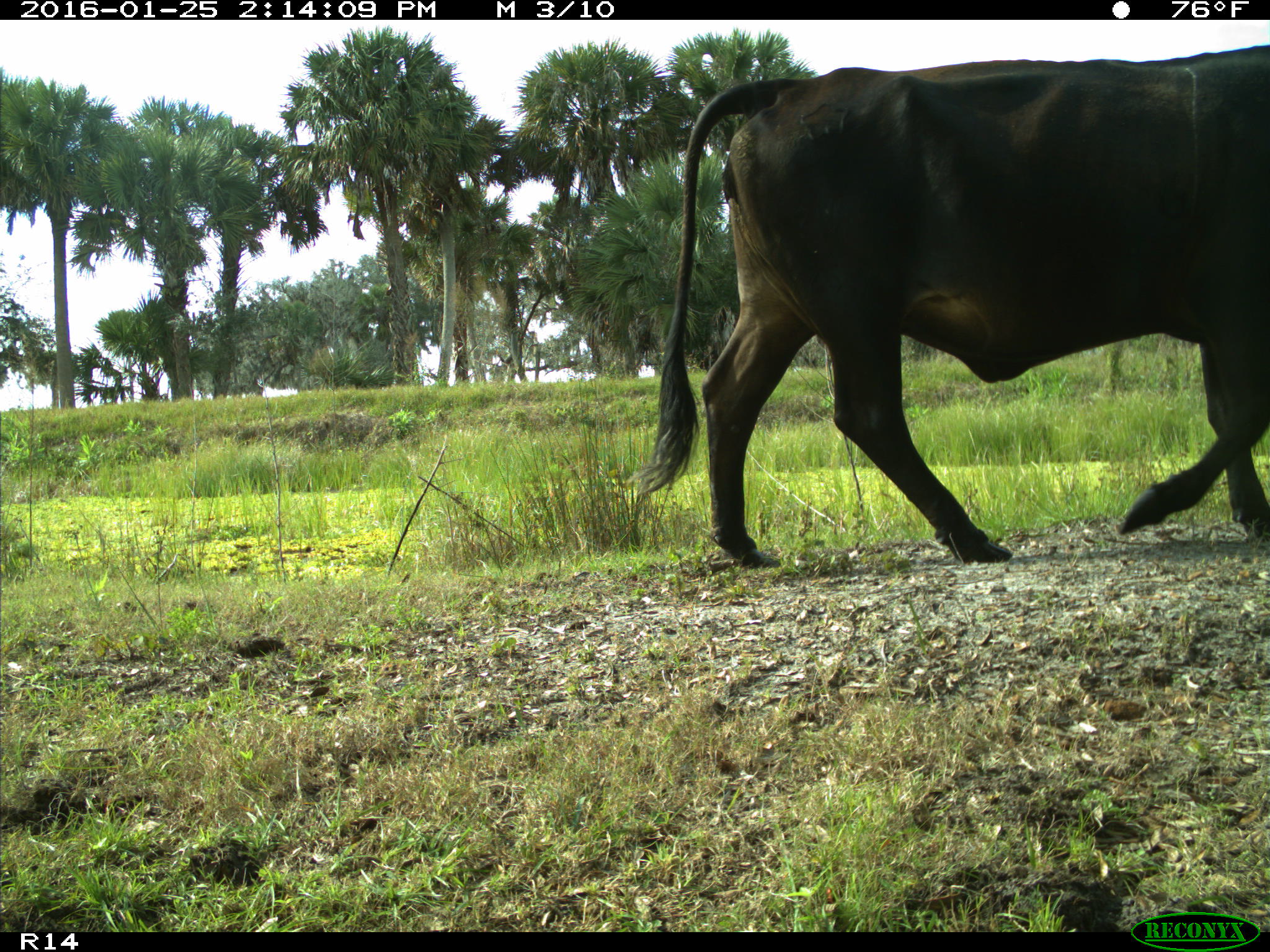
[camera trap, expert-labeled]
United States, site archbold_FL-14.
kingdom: Animalia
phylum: Chordata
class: Mammalia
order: Artiodactyla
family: Bovidae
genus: Bos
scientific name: Bos taurus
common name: domestic cow